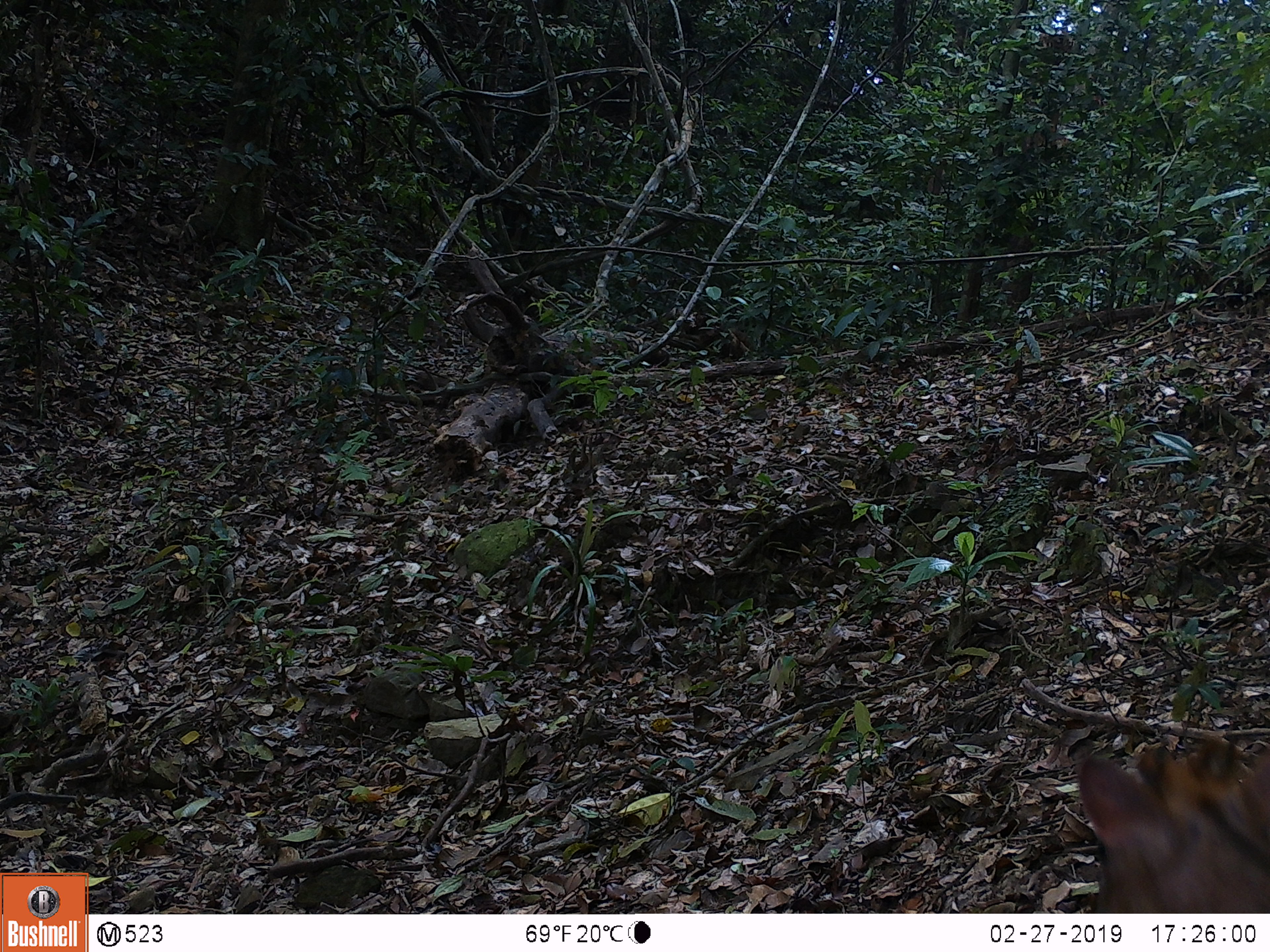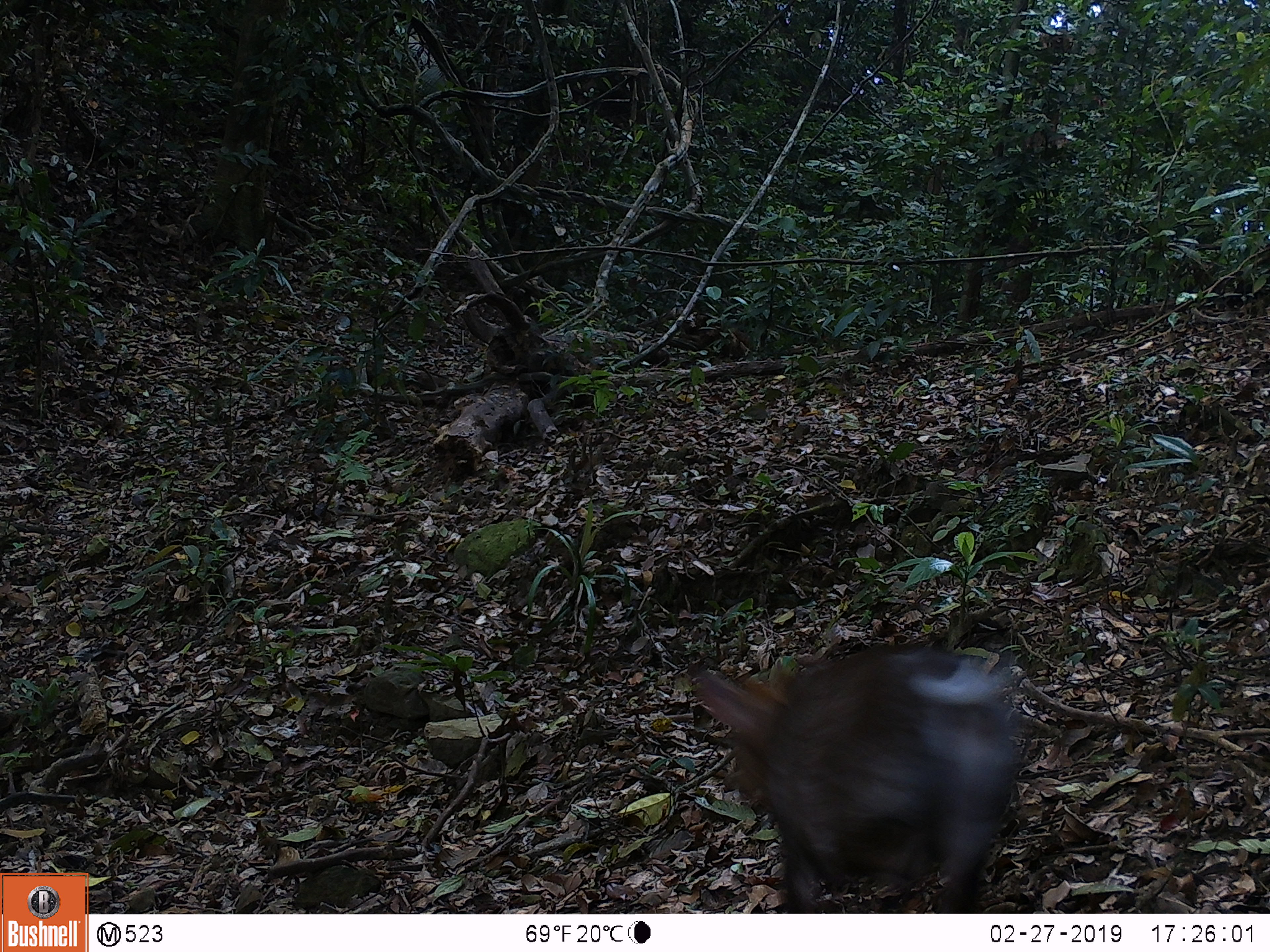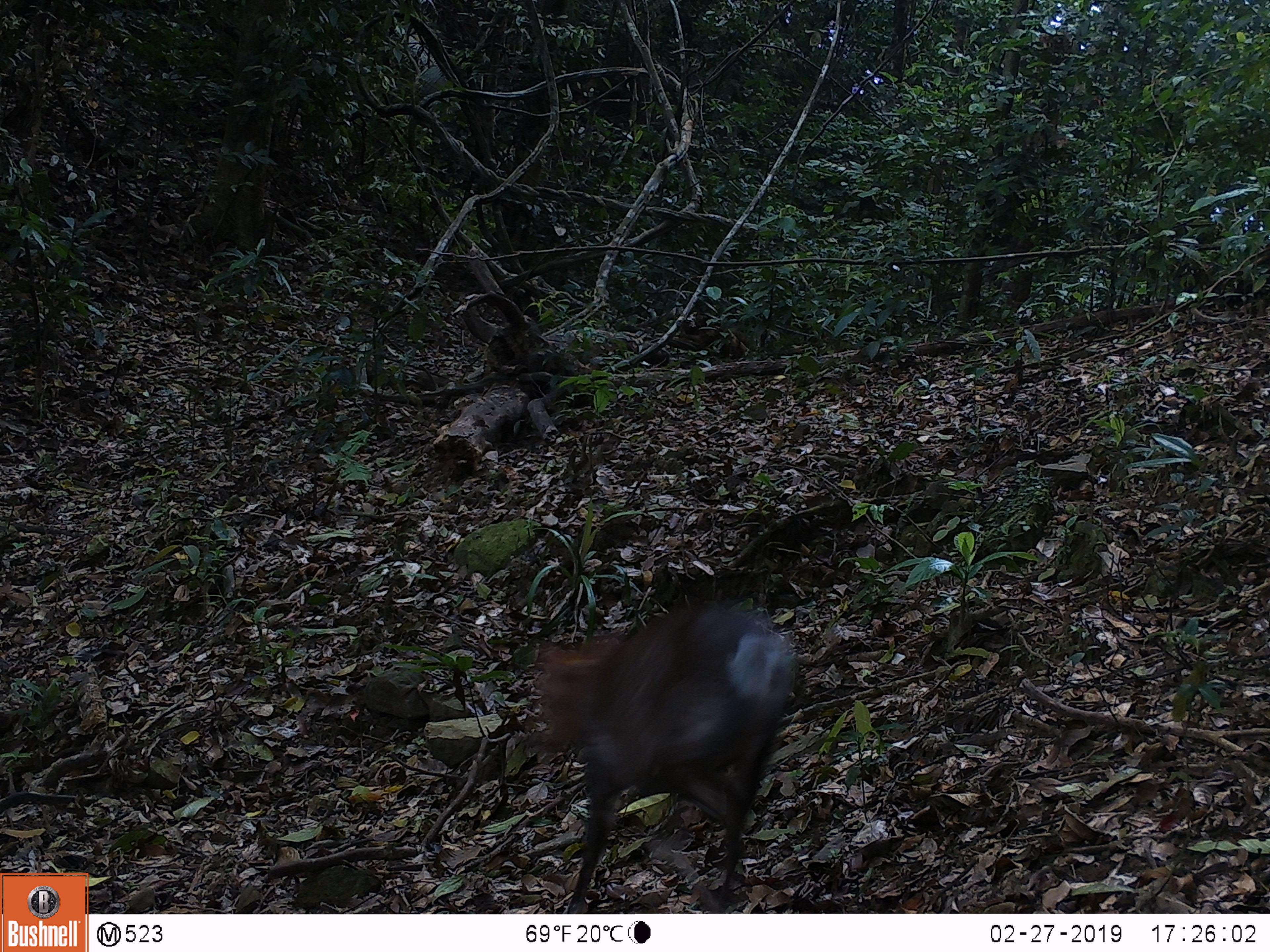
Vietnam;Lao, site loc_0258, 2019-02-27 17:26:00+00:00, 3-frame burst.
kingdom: Animalia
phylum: Chordata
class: Mammalia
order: Artiodactyla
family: Cervidae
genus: Muntiacus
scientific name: Muntiacus rooseveltorum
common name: roosevelt's muntjac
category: roosevelts muntjac group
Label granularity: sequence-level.